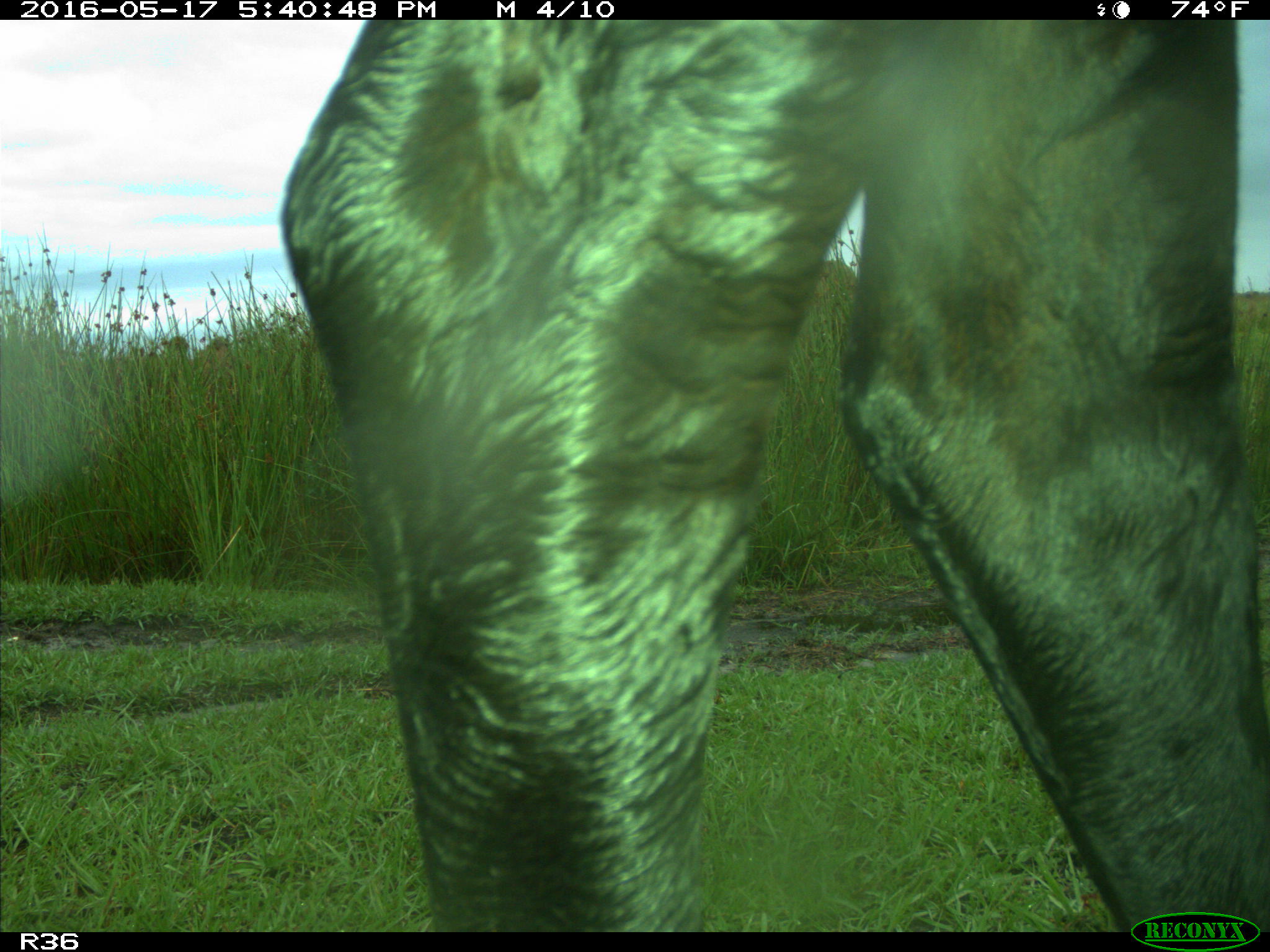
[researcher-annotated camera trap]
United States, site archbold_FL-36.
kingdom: Animalia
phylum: Chordata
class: Mammalia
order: Artiodactyla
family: Bovidae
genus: Bos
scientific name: Bos taurus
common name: domestic cow